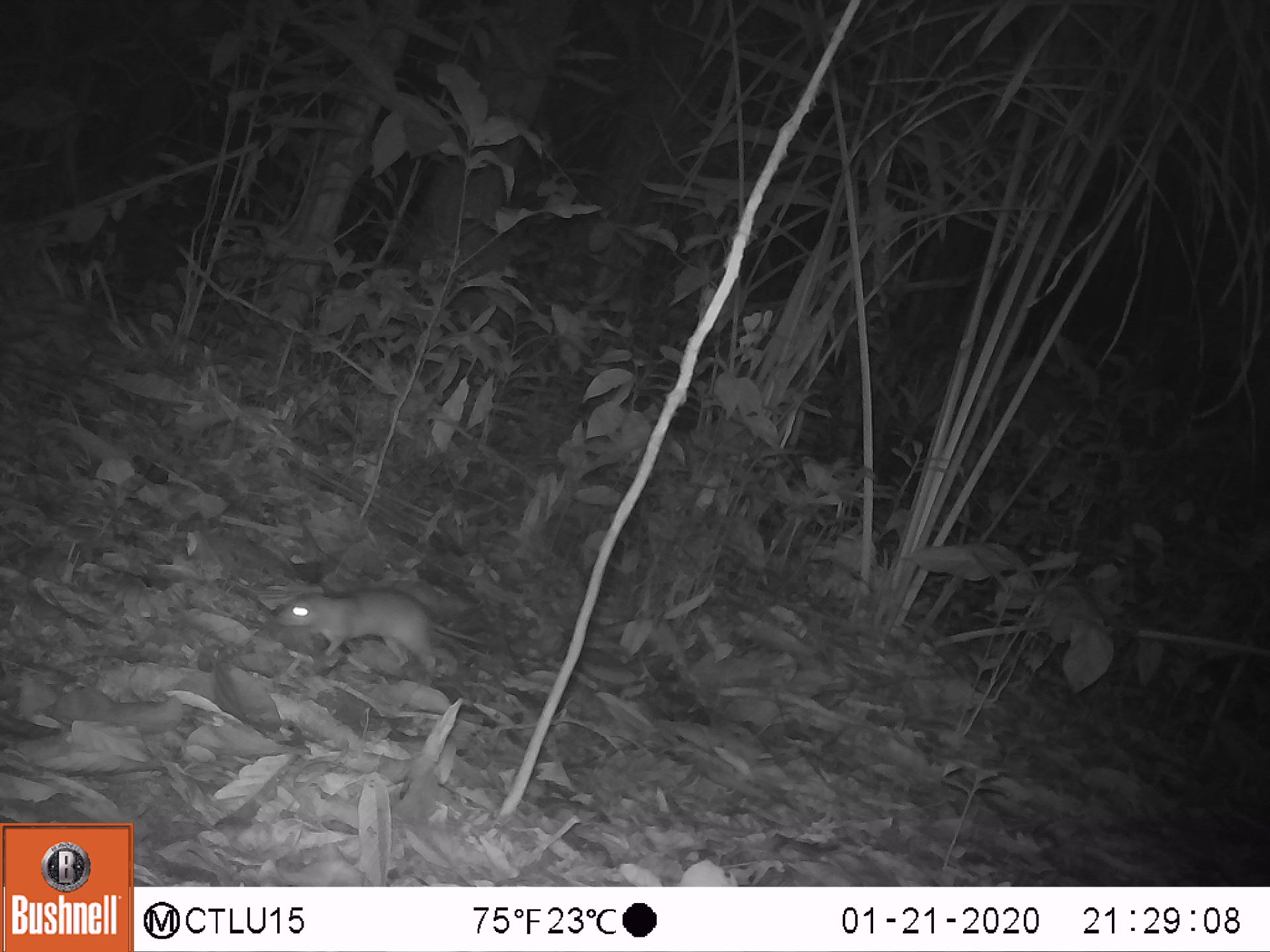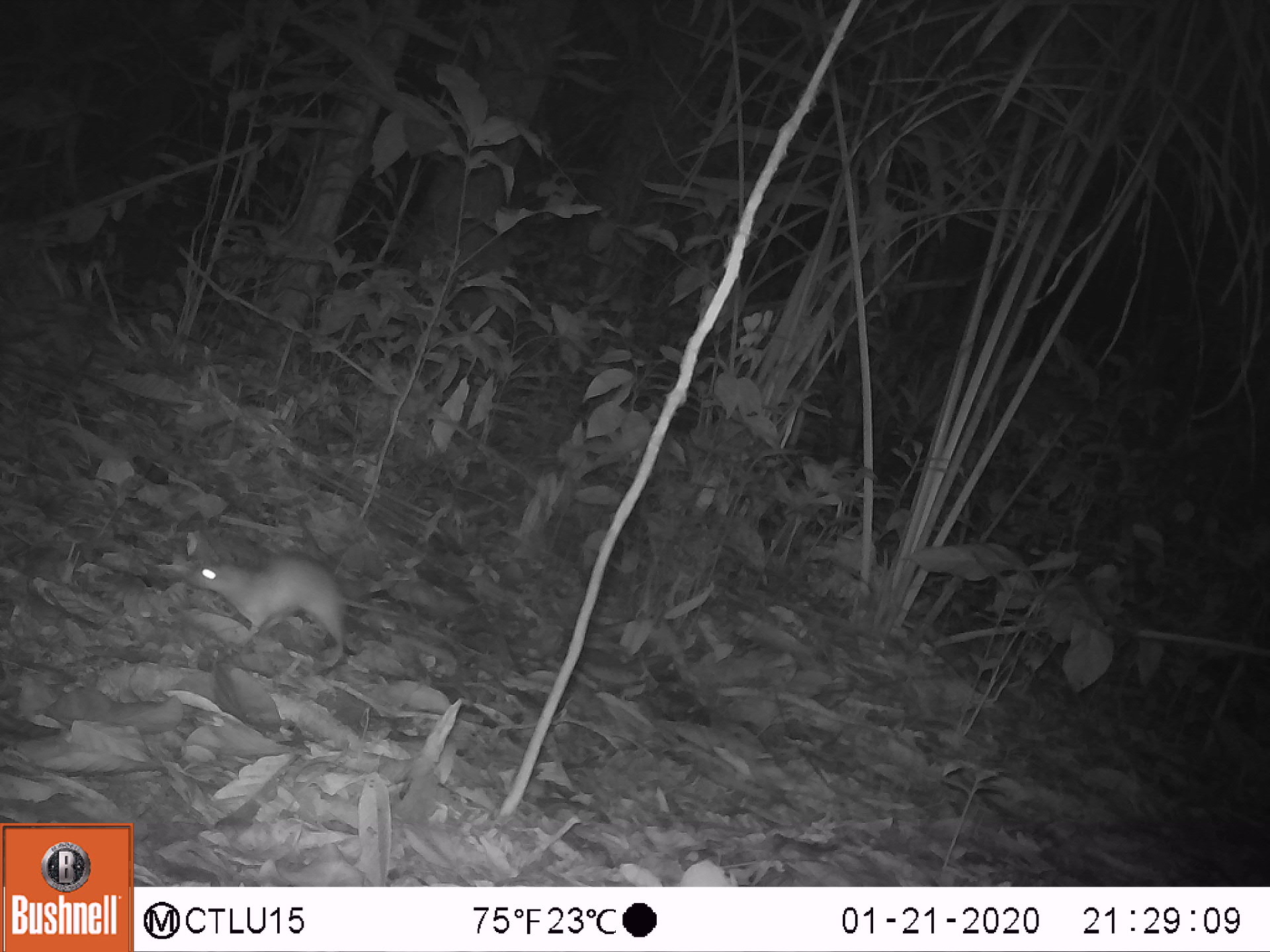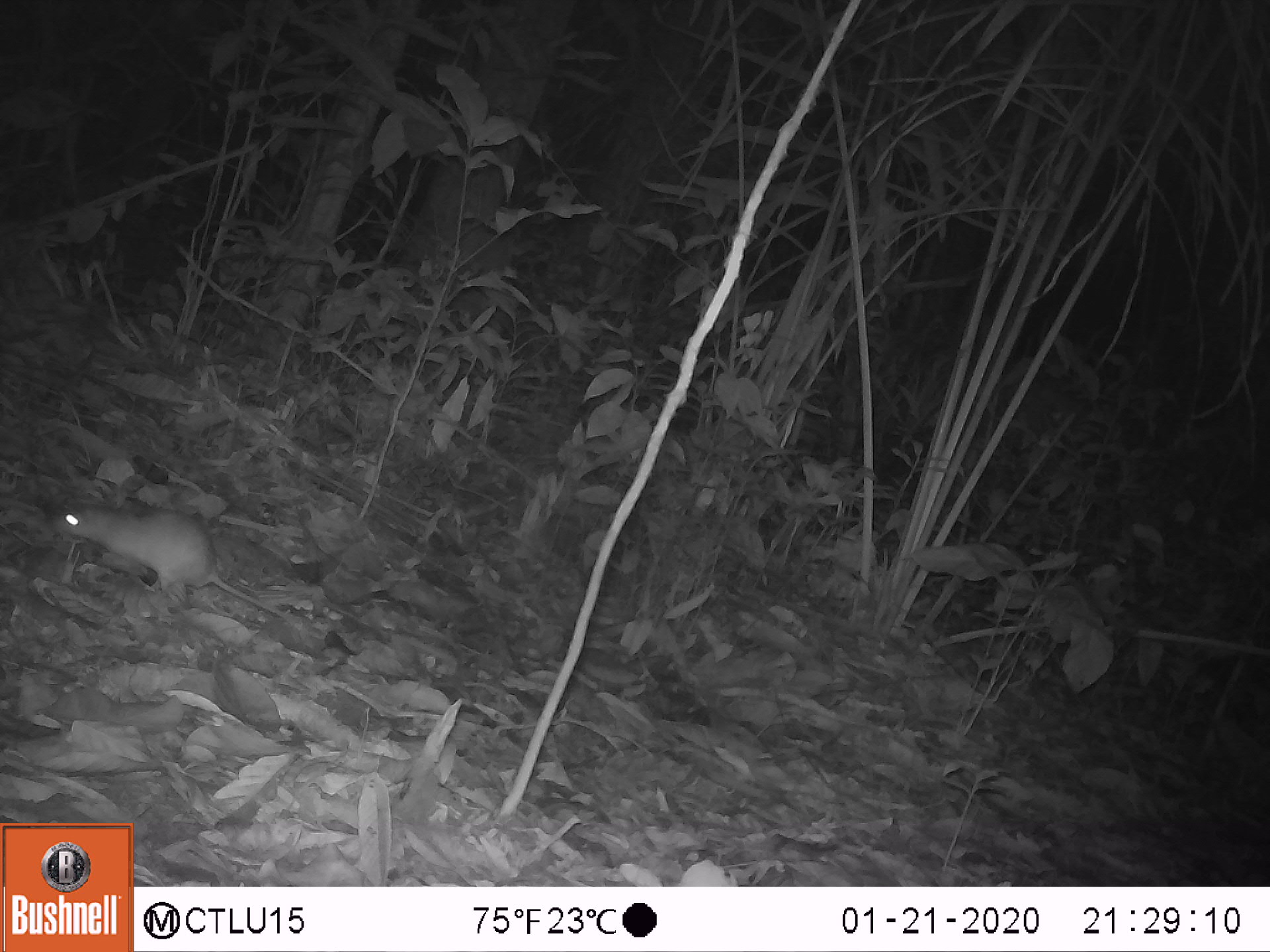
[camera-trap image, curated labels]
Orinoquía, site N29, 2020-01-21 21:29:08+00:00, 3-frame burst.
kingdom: Animalia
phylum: Chordata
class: Mammalia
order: Rodentia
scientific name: Rodentia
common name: rodent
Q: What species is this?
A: Rodent (Rodentia).